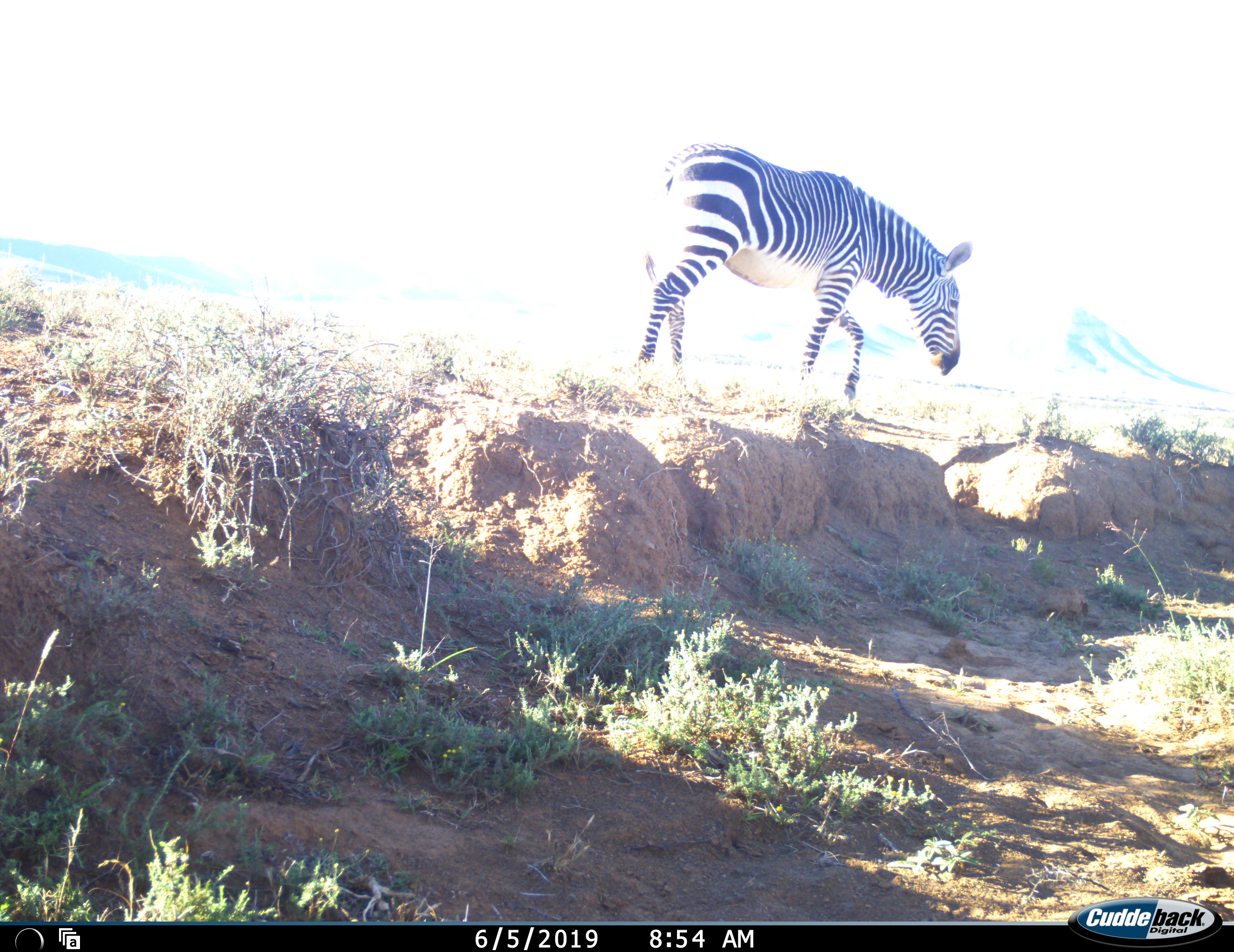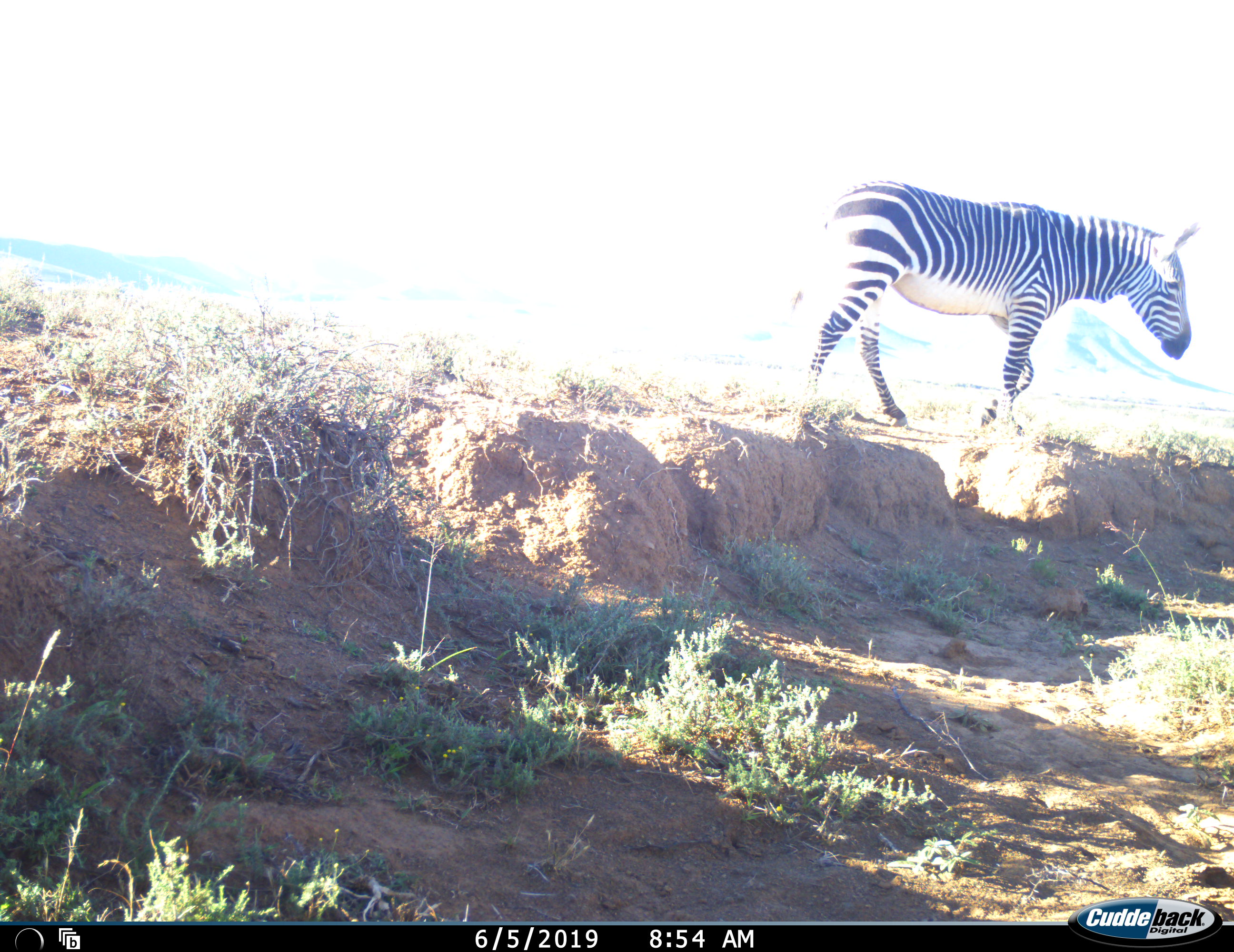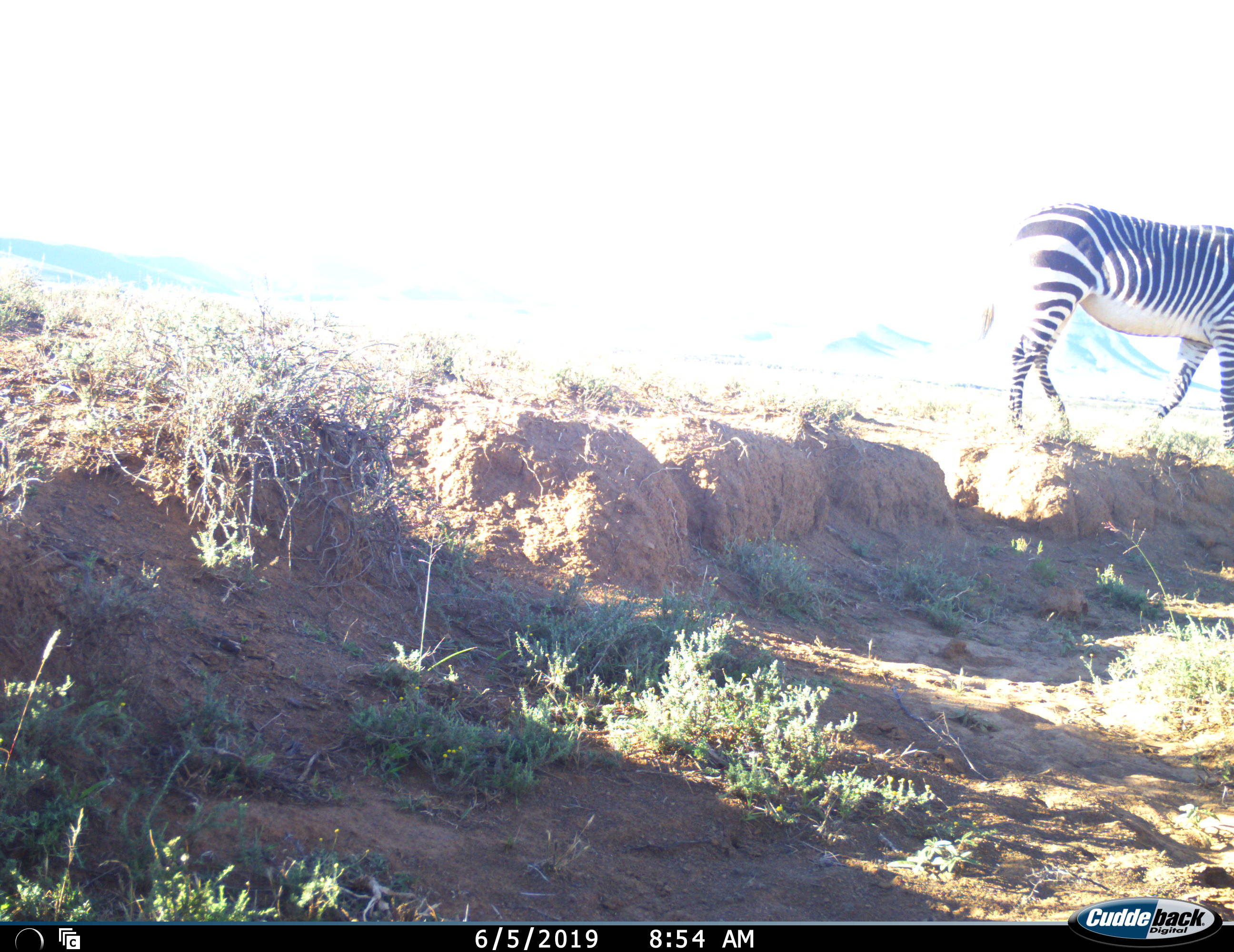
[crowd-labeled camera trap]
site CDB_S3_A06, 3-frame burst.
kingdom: Animalia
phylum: Chordata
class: Mammalia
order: Perissodactyla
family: Equidae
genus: Equus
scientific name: Equus zebra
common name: mountain zebra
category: zebramountain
Zebramountain (mountain zebra) (Equus zebra), count 1. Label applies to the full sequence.